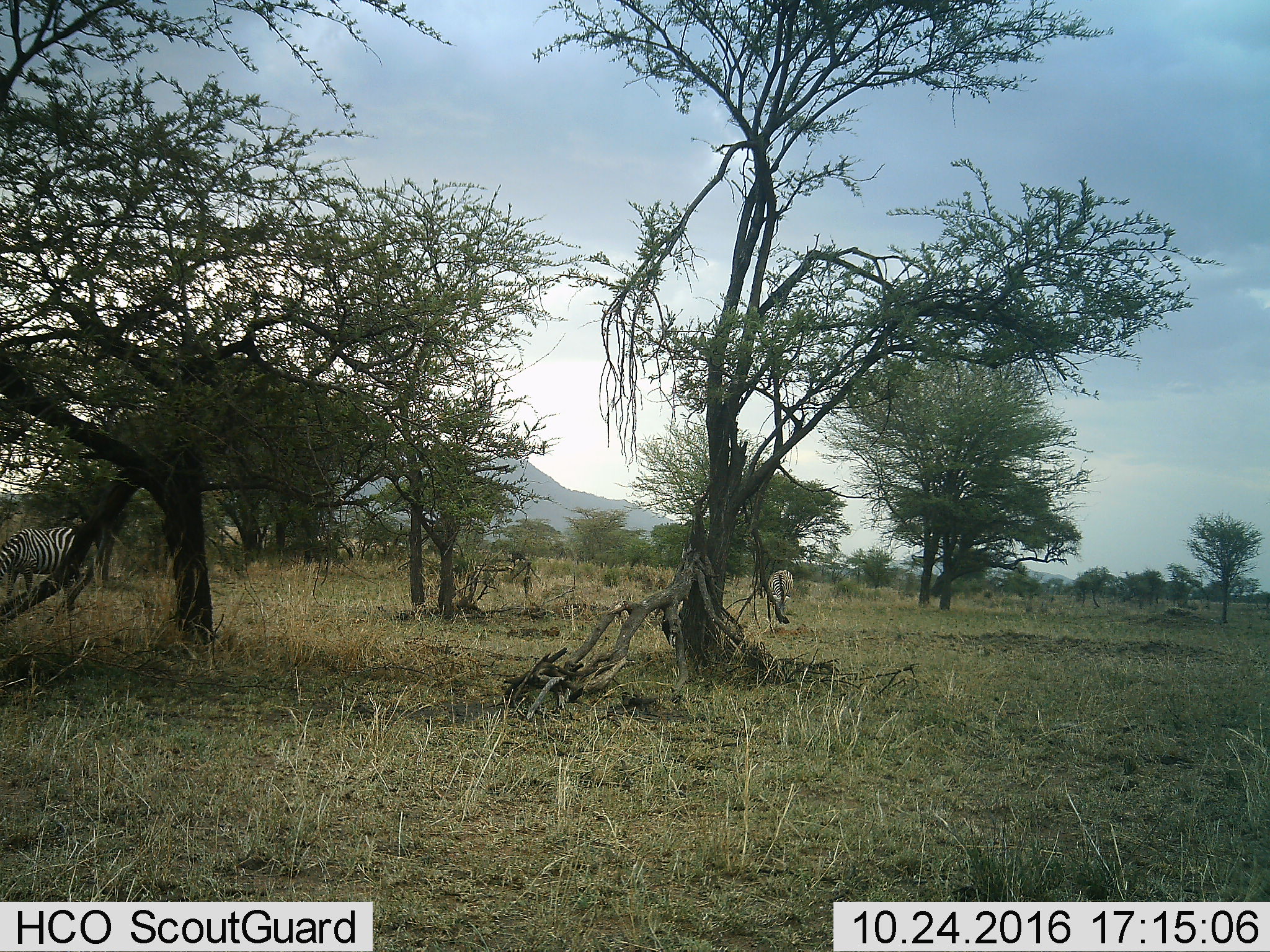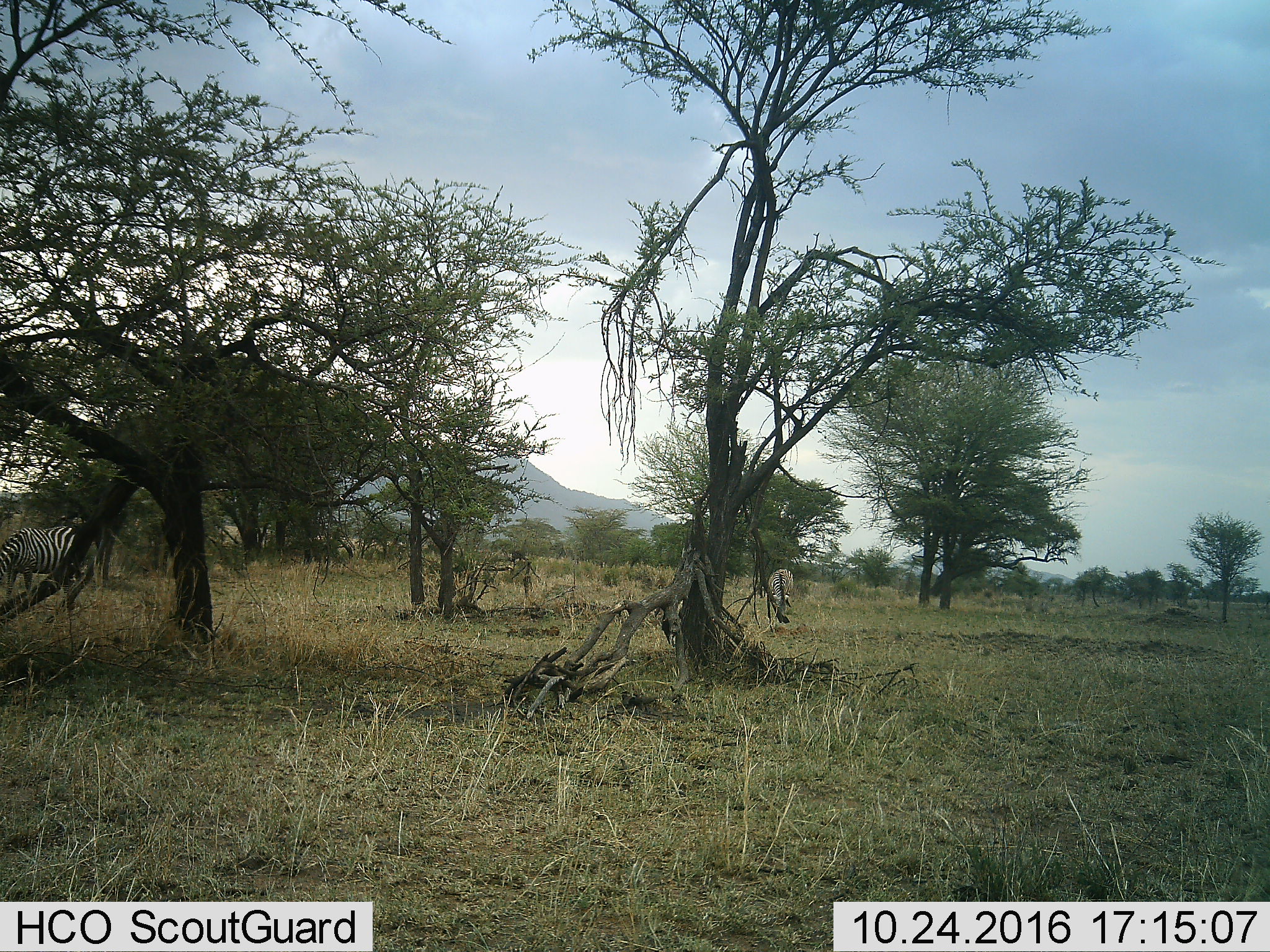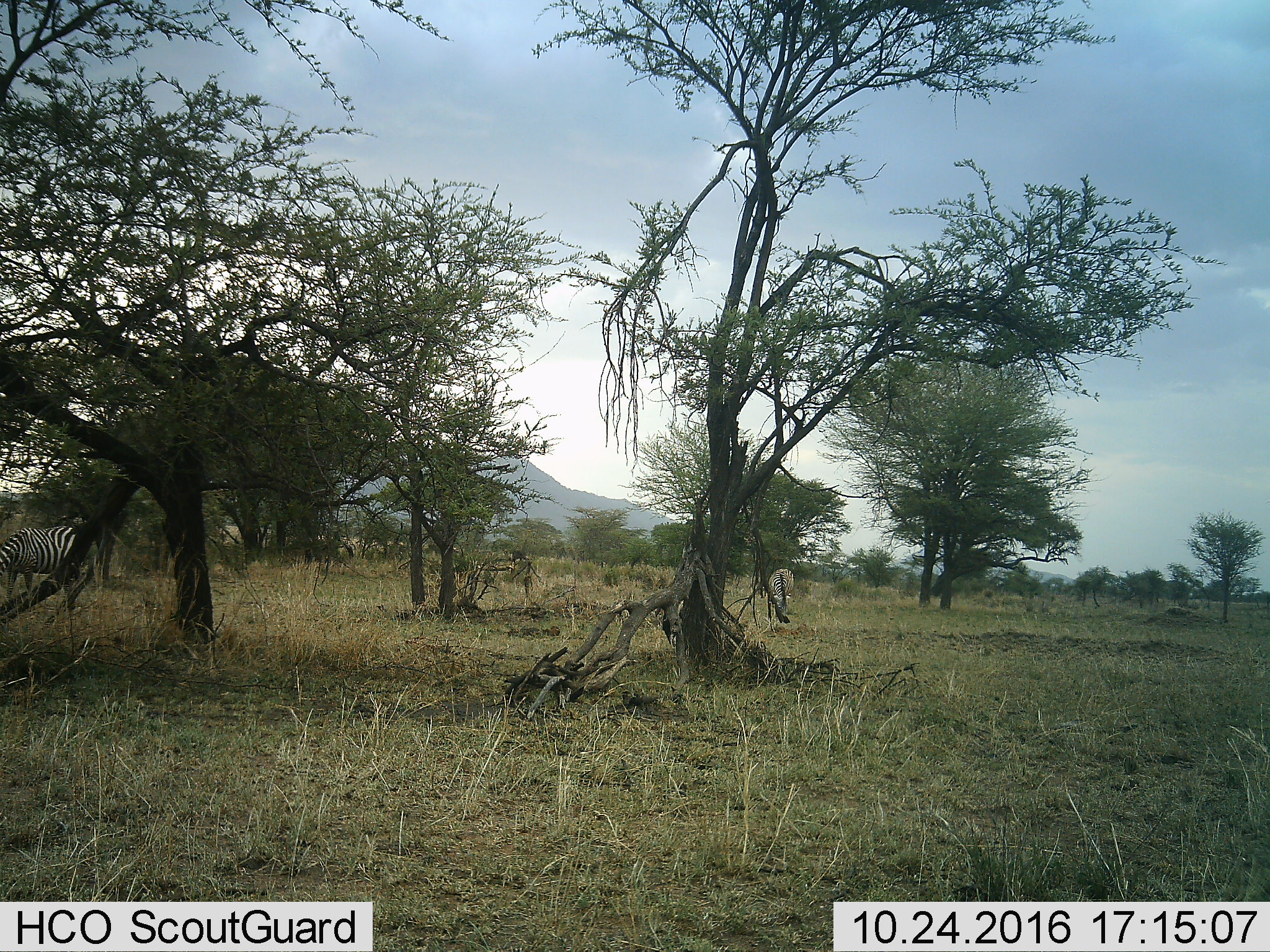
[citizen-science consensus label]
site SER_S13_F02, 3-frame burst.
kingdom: Animalia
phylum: Chordata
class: Mammalia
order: Perissodactyla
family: Equidae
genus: Equus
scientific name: Equus quagga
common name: plains zebra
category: zebraplains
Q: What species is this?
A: Zebraplains (plains zebra) (Equus quagga).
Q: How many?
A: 2.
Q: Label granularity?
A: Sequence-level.